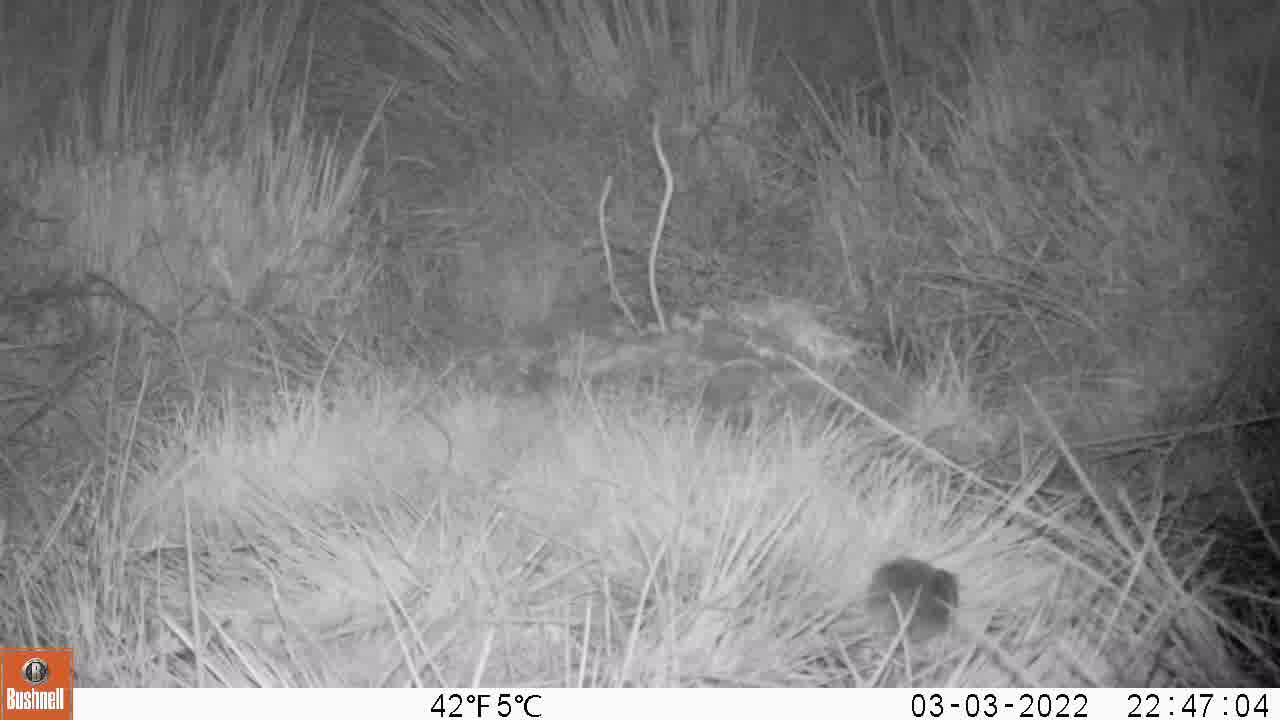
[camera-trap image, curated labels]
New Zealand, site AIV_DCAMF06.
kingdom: Animalia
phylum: Chordata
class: Mammalia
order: Rodentia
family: Muridae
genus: Mus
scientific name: Mus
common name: mouse